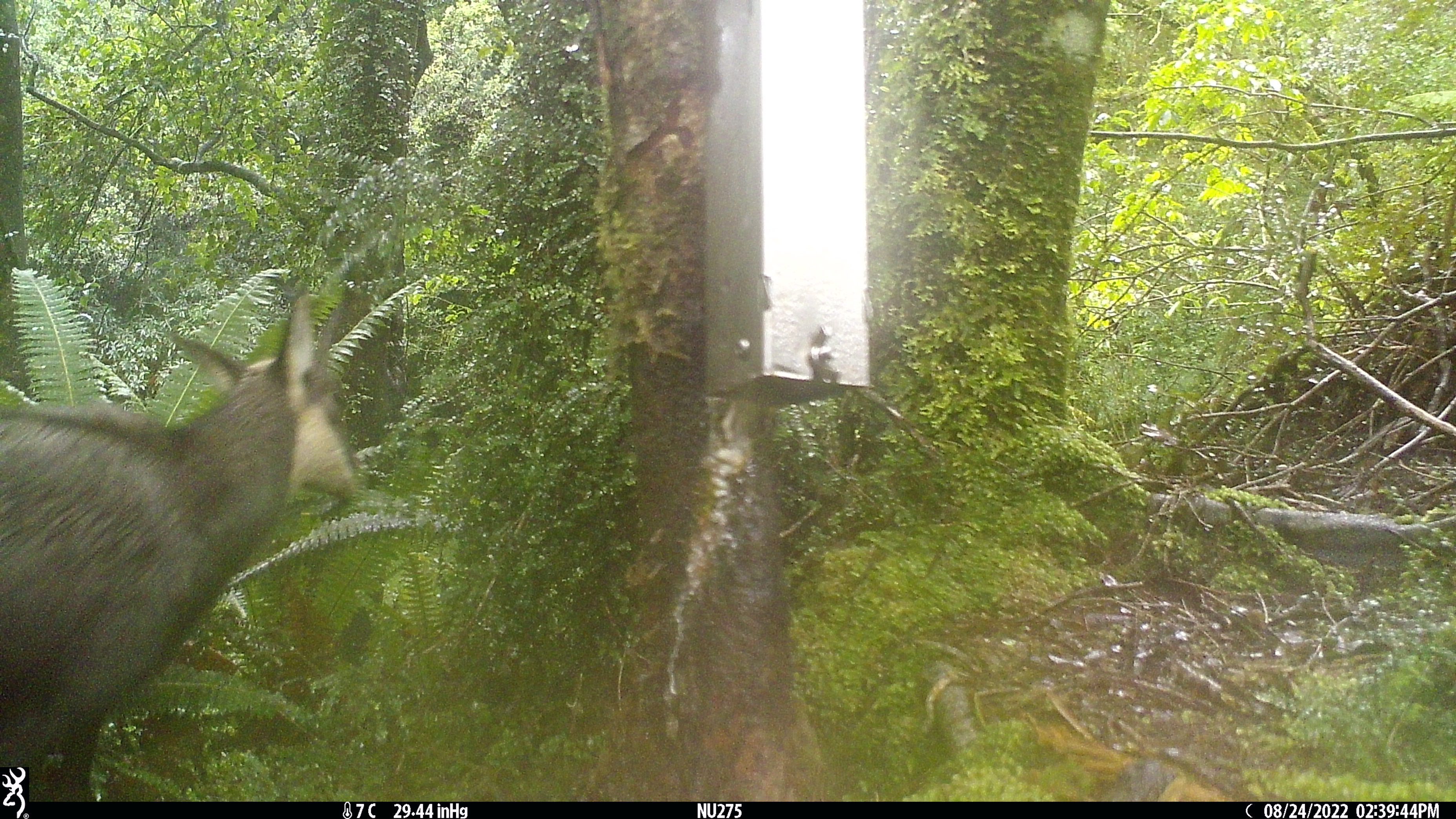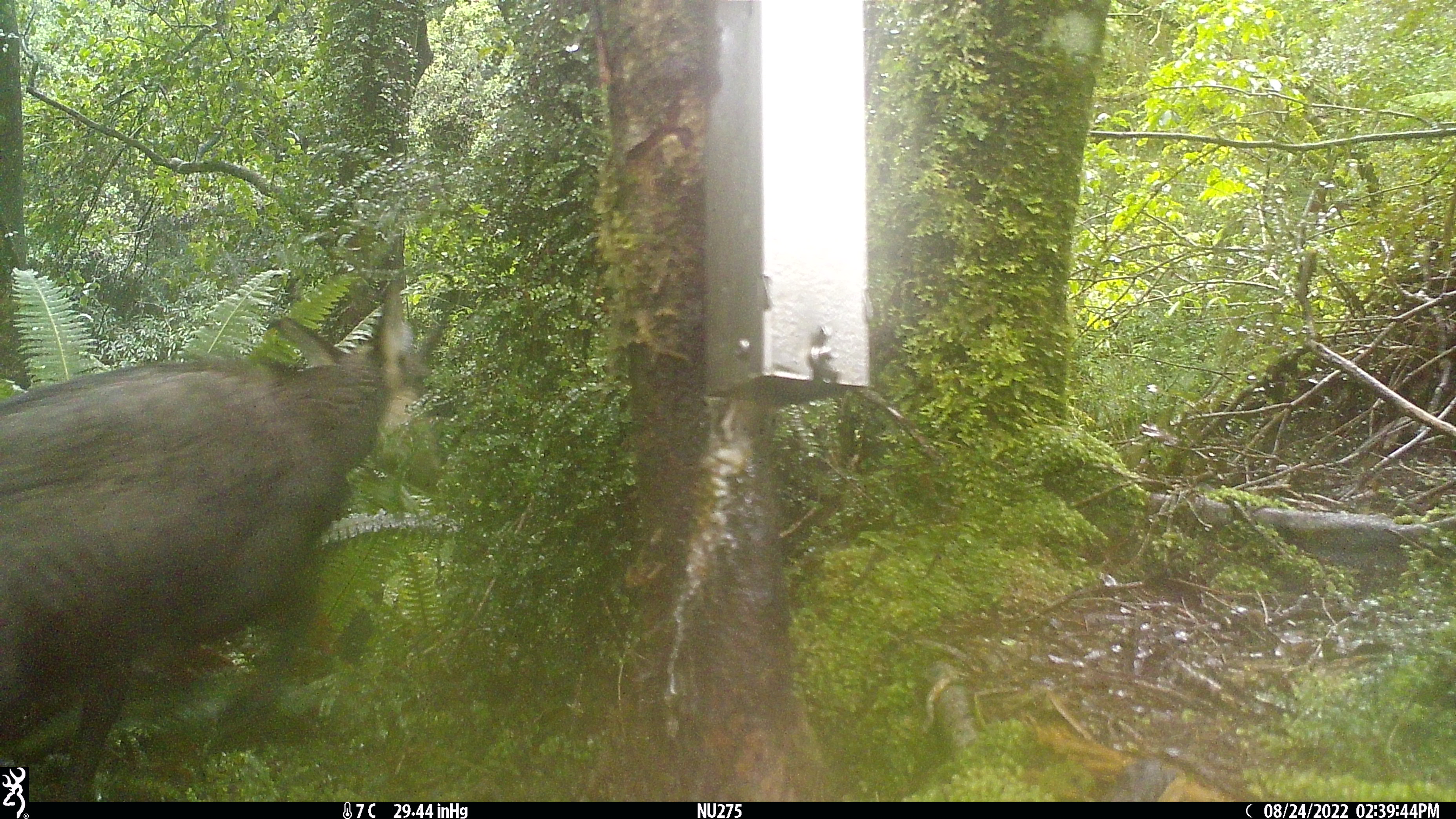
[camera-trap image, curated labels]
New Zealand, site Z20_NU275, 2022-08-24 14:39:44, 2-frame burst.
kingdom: Animalia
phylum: Chordata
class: Mammalia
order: Artiodactyla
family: Bovidae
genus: Rupicapra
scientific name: Rupicapra rupicapra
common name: alpine chamois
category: chamois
Chamois (alpine chamois) (Rupicapra rupicapra).